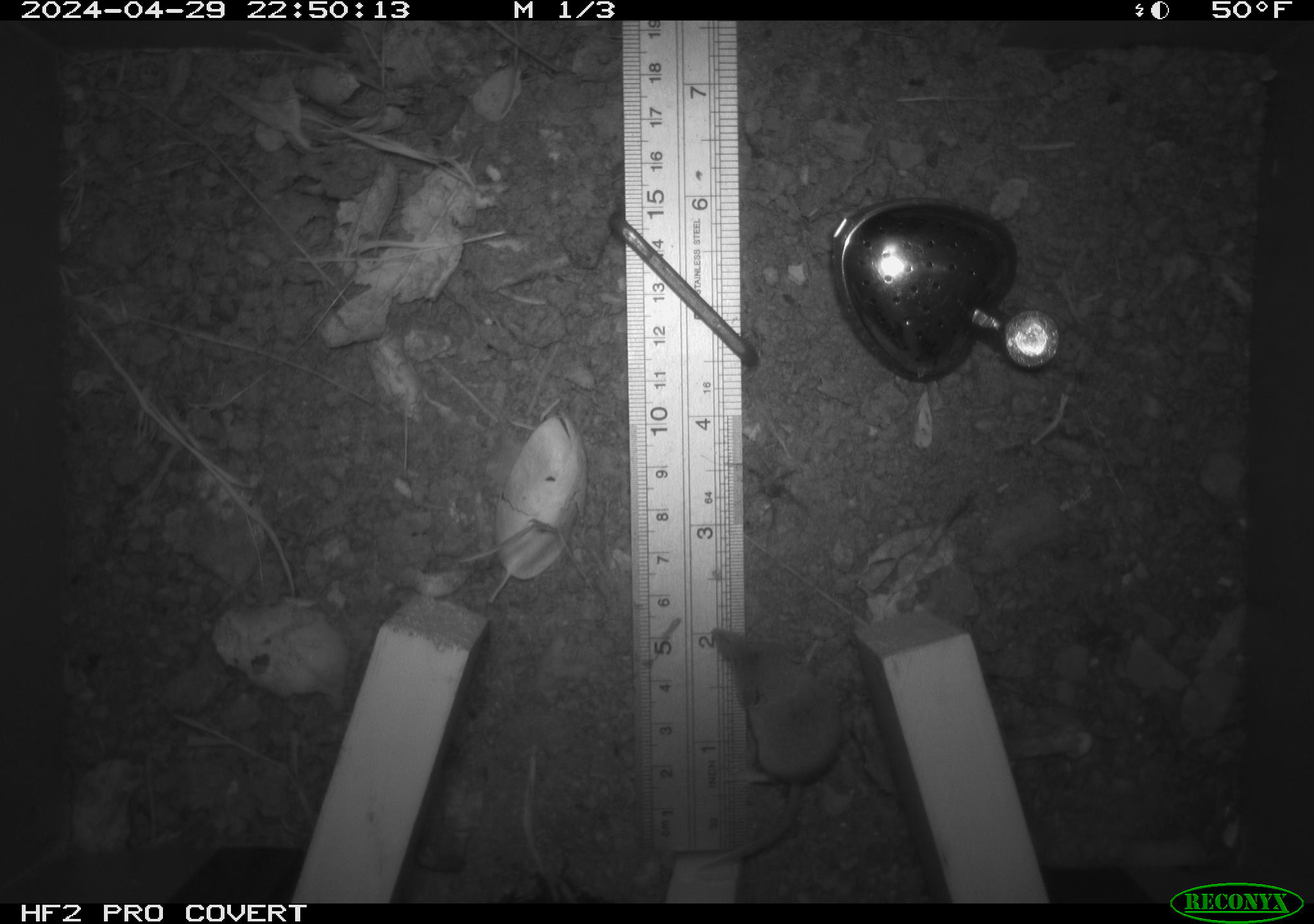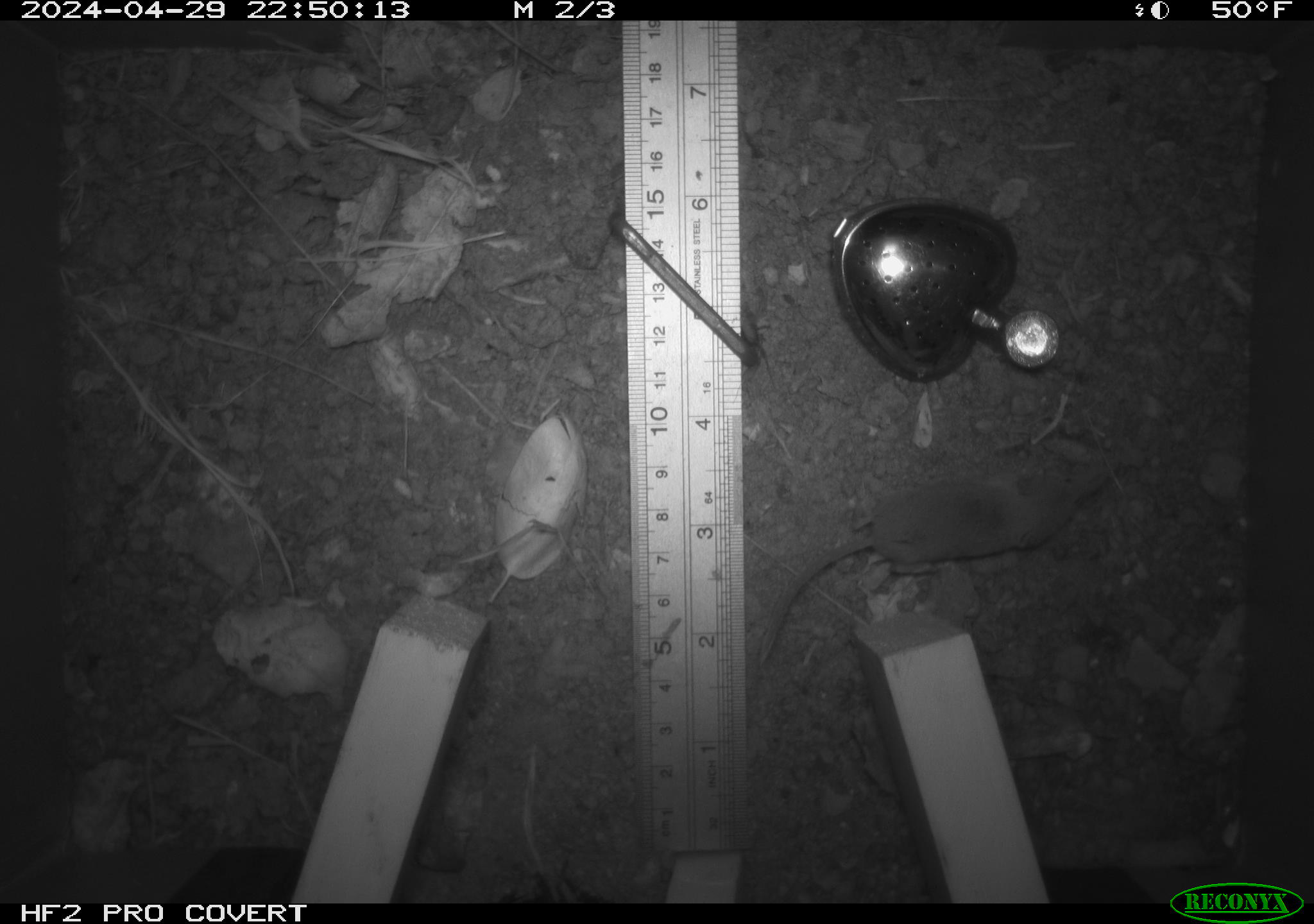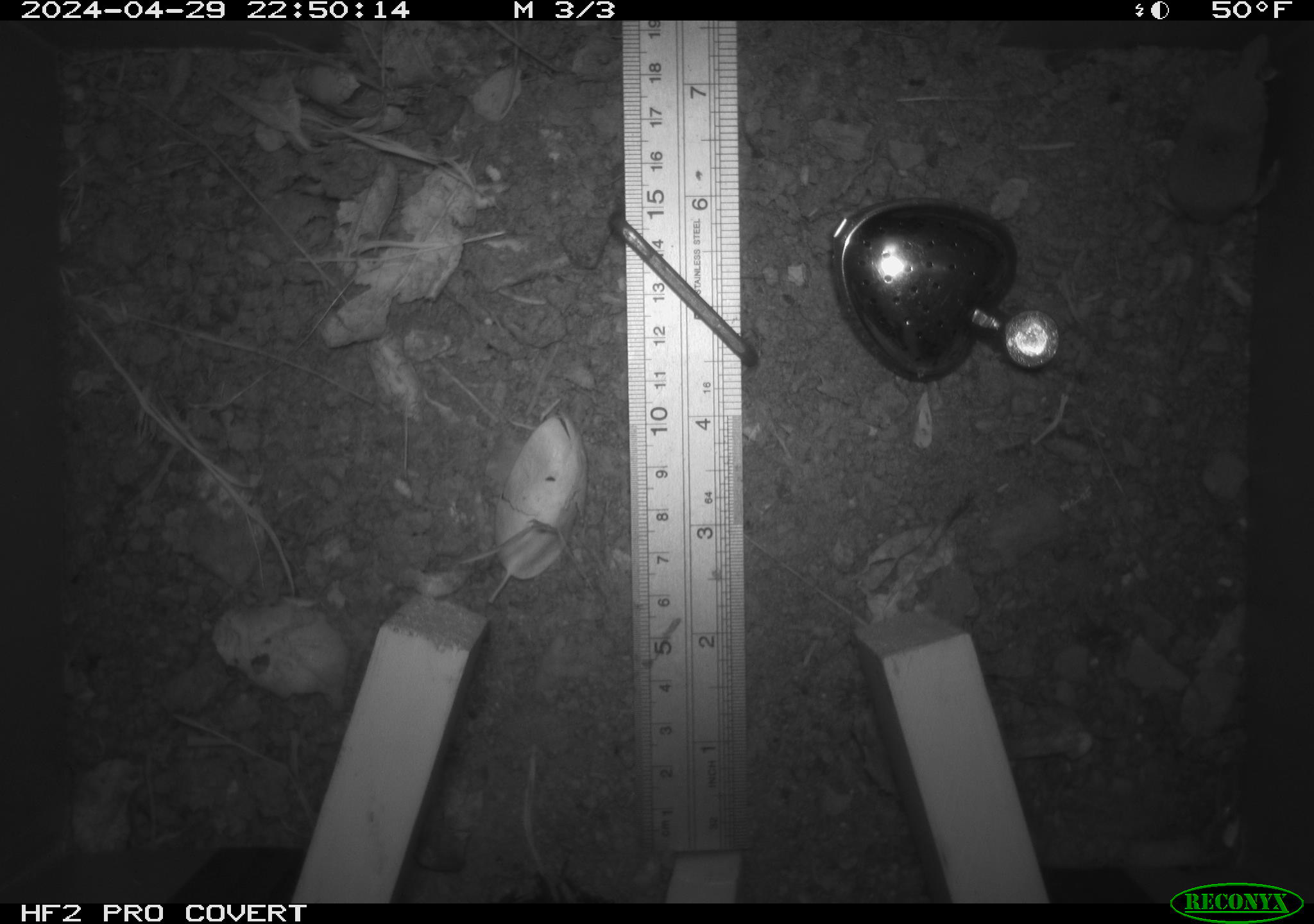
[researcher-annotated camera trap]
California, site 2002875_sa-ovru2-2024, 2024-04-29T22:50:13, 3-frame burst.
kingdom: Animalia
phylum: Chordata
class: Mammalia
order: Eulipotyphla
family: Soricidae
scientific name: Soricidae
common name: shrews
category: soricidae family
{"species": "soricidae family (shrews) (Soricidae)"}